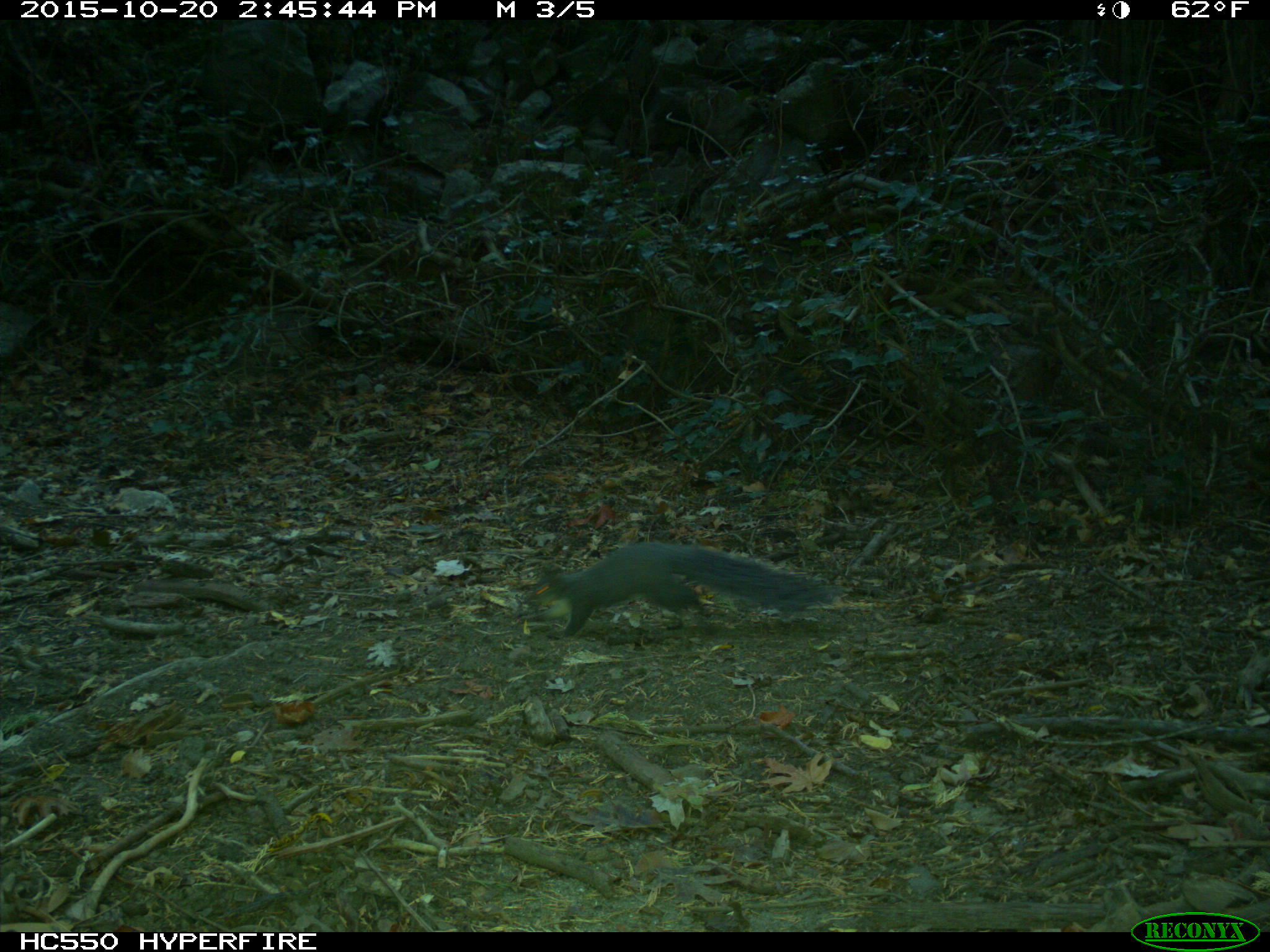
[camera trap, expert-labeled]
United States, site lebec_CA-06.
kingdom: Animalia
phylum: Chordata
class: Mammalia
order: Rodentia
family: Sciuridae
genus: Sciurus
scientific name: Sciurus carolinensis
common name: eastern gray squirrel